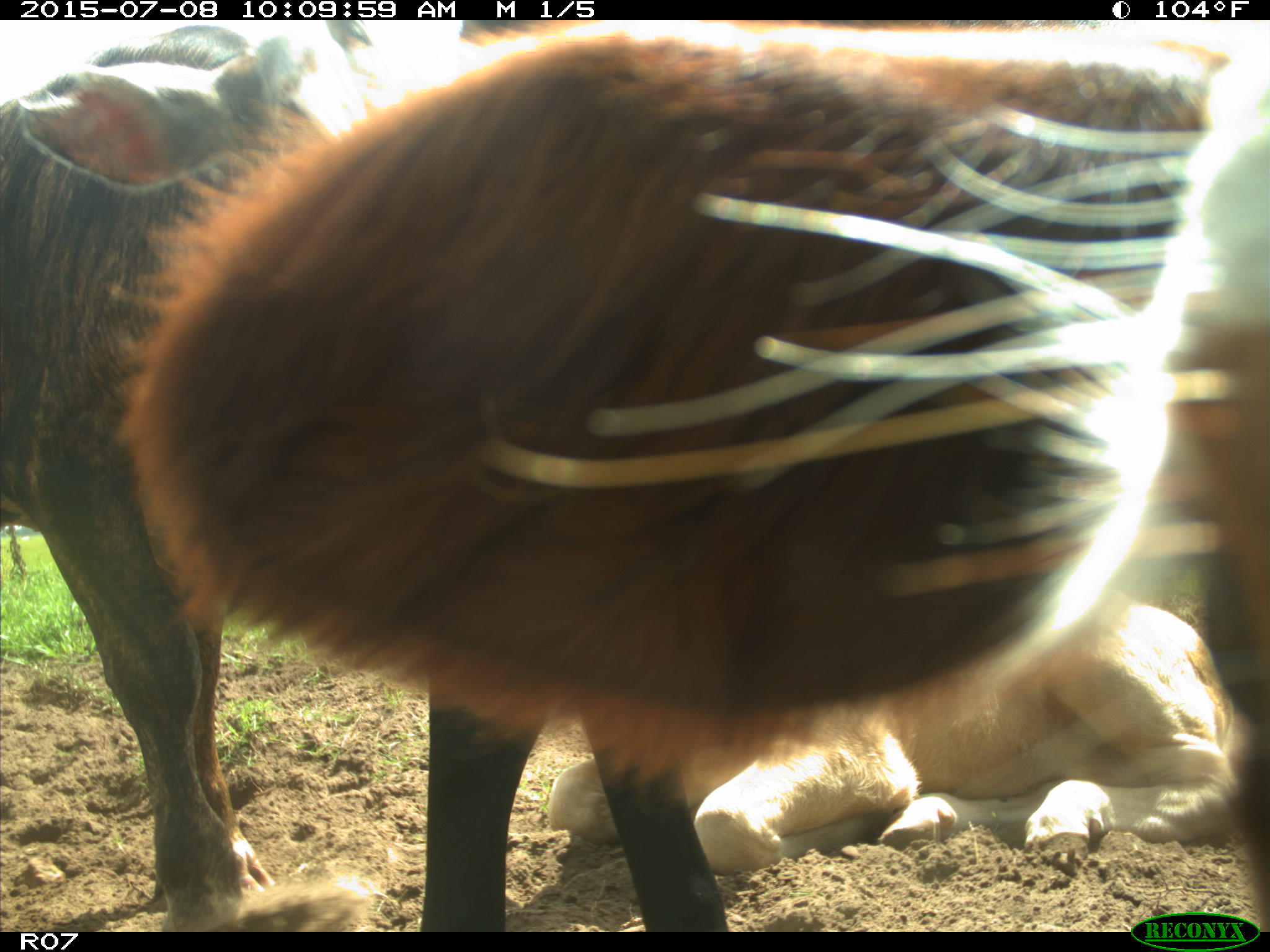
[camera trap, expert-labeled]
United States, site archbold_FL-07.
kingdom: Animalia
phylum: Chordata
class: Mammalia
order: Artiodactyla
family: Bovidae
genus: Bos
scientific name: Bos taurus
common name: domestic cow